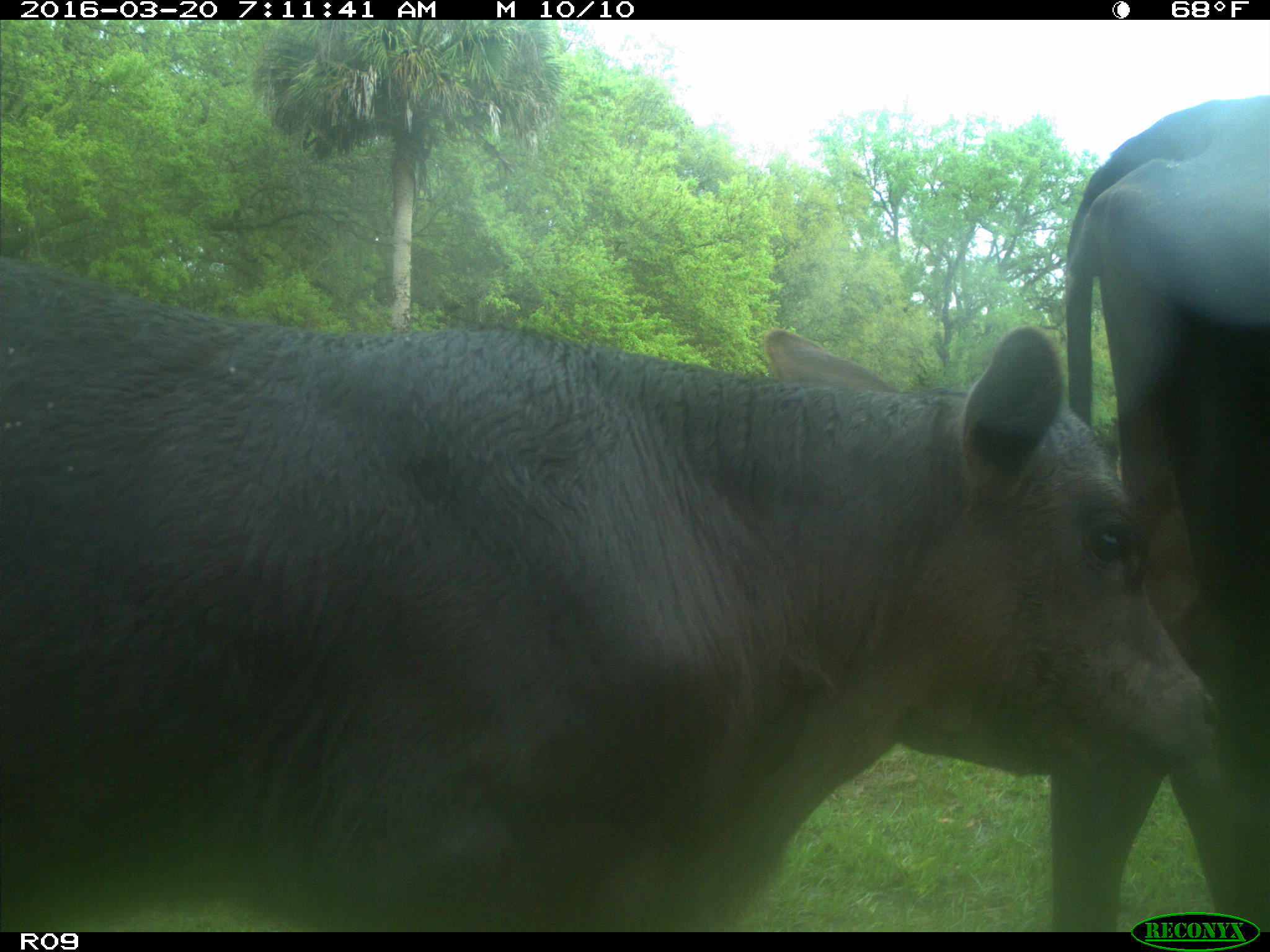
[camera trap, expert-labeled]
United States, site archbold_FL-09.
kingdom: Animalia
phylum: Chordata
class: Mammalia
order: Artiodactyla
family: Bovidae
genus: Bos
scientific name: Bos taurus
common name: domestic cow